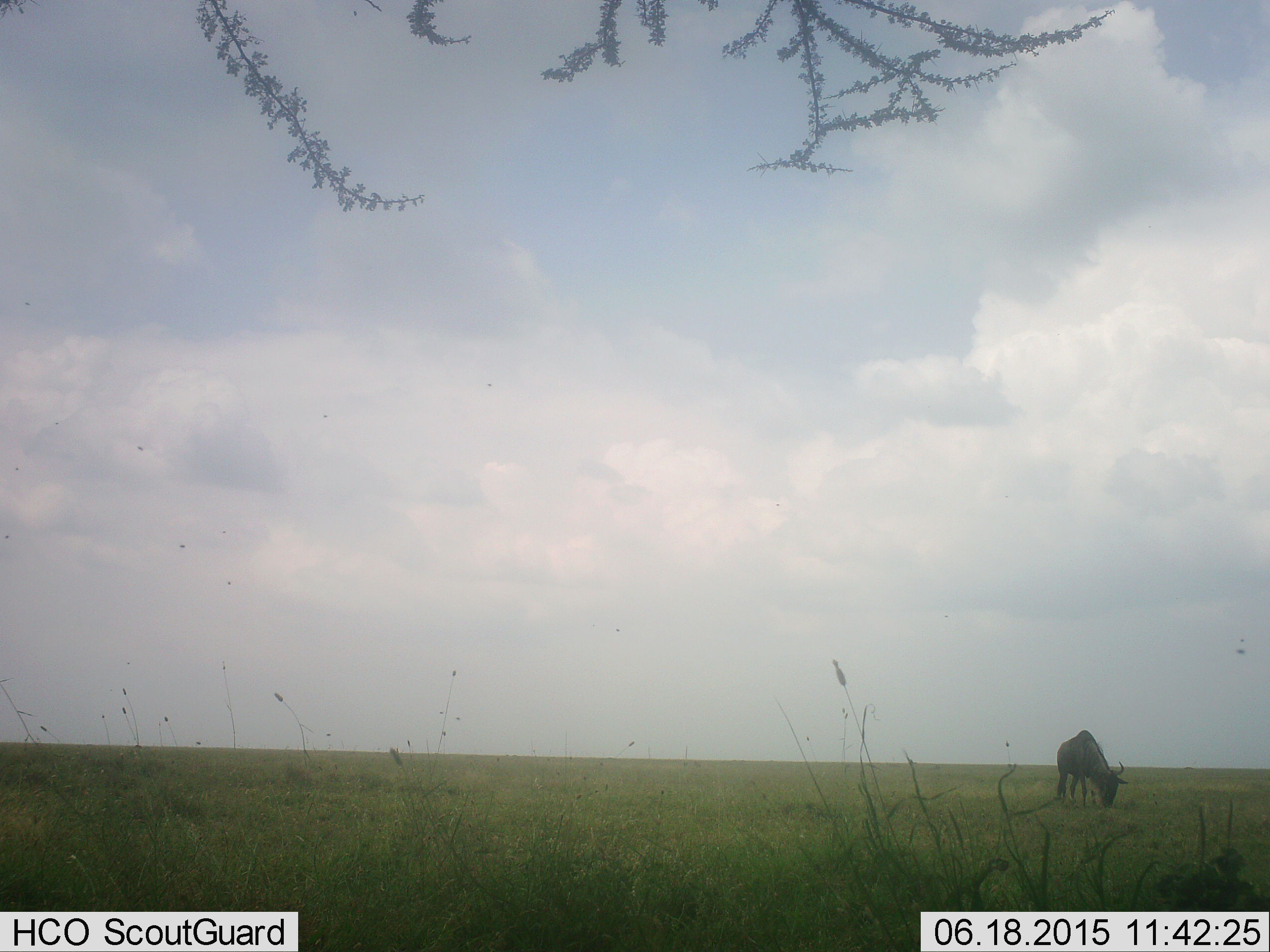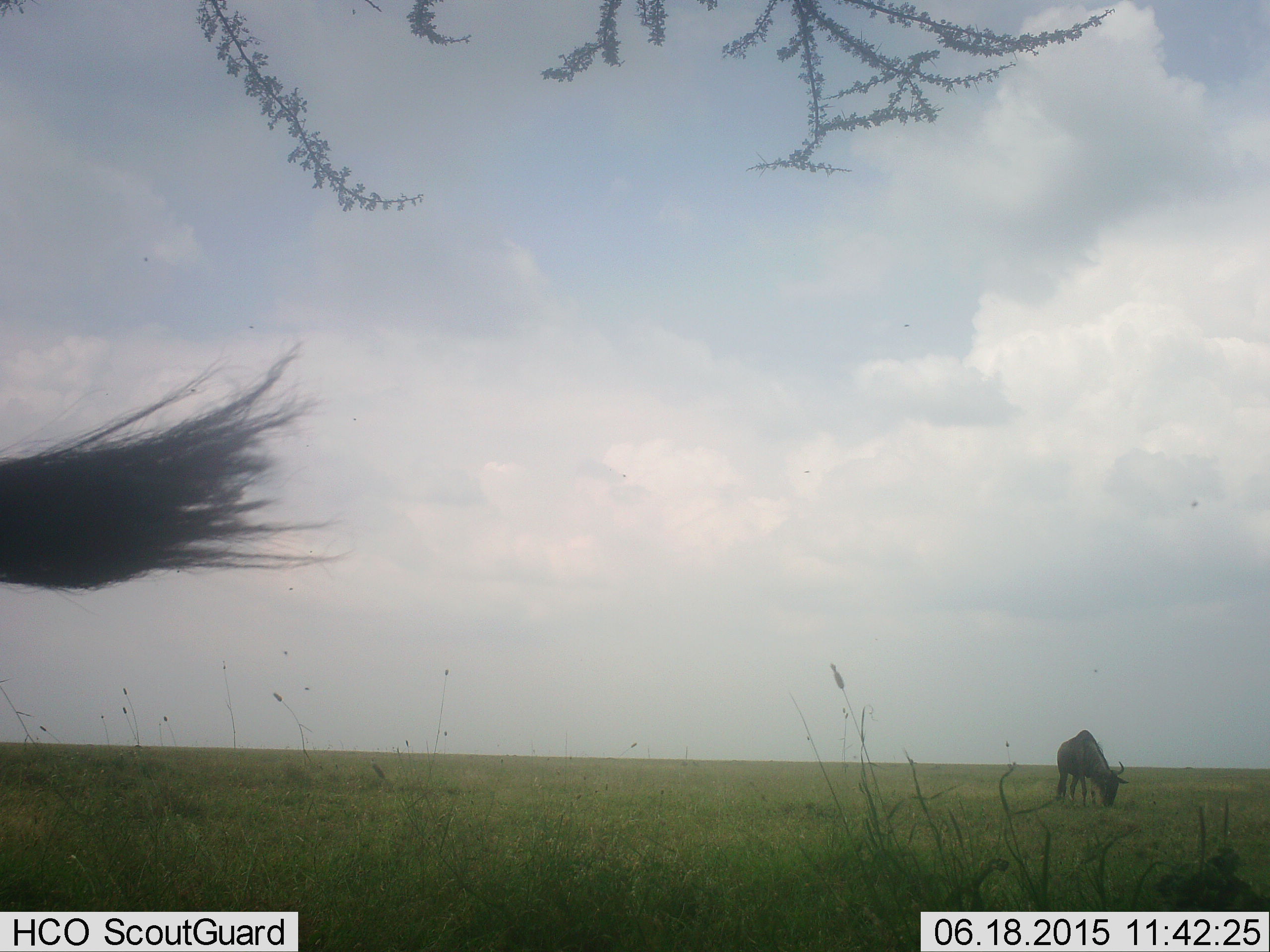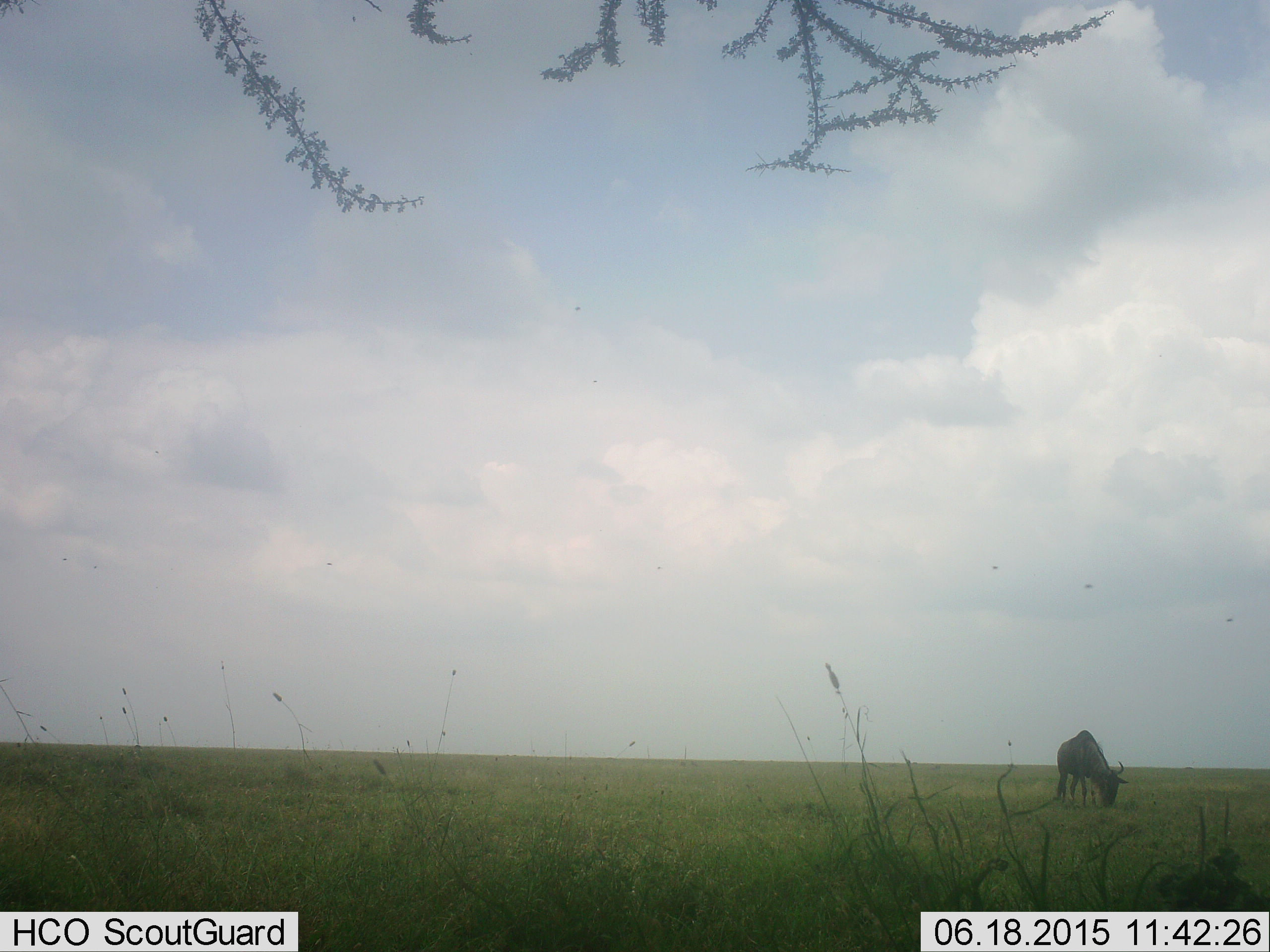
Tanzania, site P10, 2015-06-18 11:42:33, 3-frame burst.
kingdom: Animalia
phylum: Chordata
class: Mammalia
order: Artiodactyla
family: Bovidae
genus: Connochaetes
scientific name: Connochaetes taurinus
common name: blue wildebeest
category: wildebeest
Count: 2.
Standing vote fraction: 64%.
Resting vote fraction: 0%.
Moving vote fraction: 9%.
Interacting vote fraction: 0%.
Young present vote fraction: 0%.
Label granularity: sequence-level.